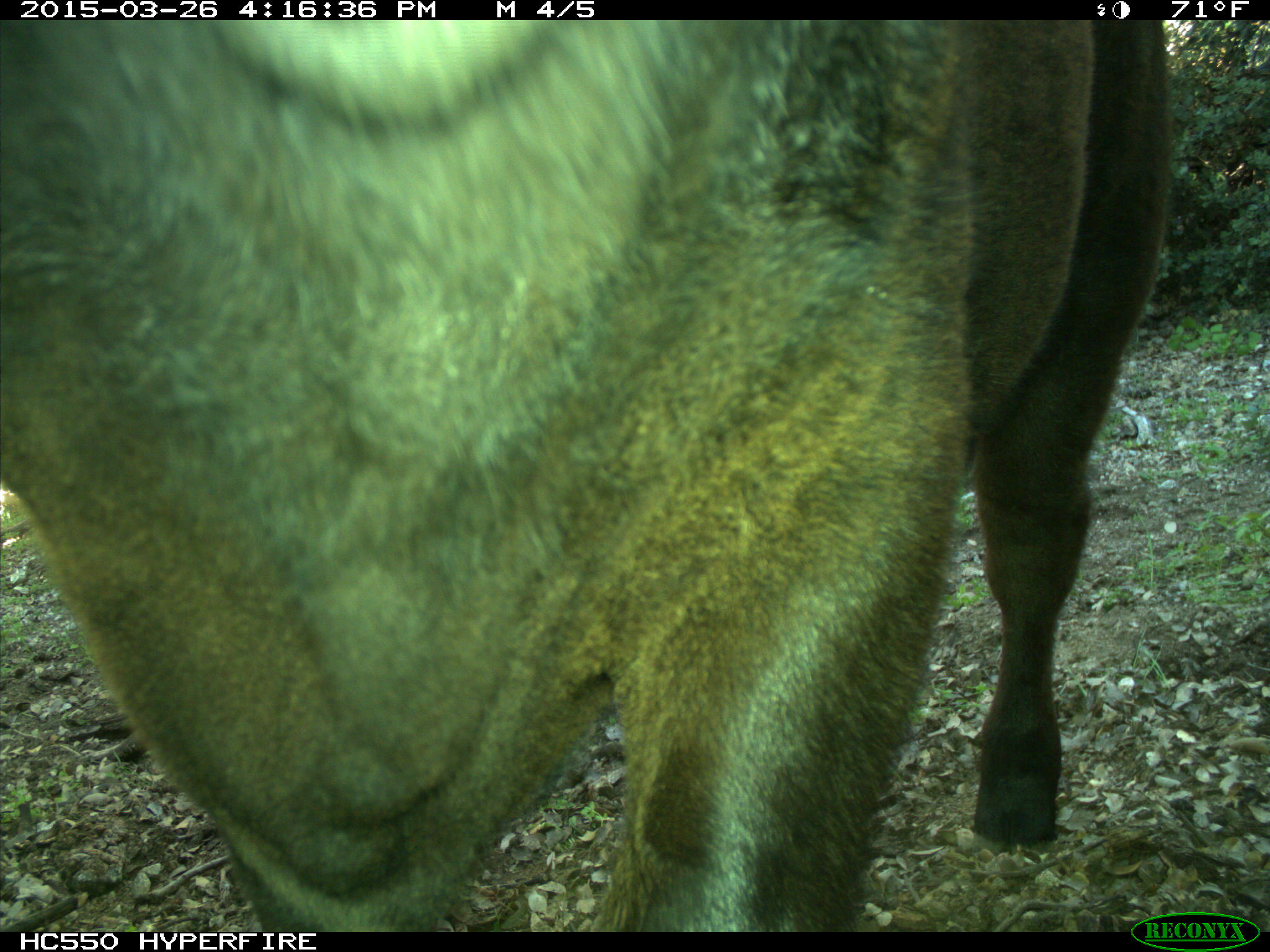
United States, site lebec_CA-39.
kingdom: Animalia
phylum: Chordata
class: Mammalia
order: Artiodactyla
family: Bovidae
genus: Bos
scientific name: Bos taurus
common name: domestic cow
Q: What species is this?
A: Bos taurus (domestic cow).